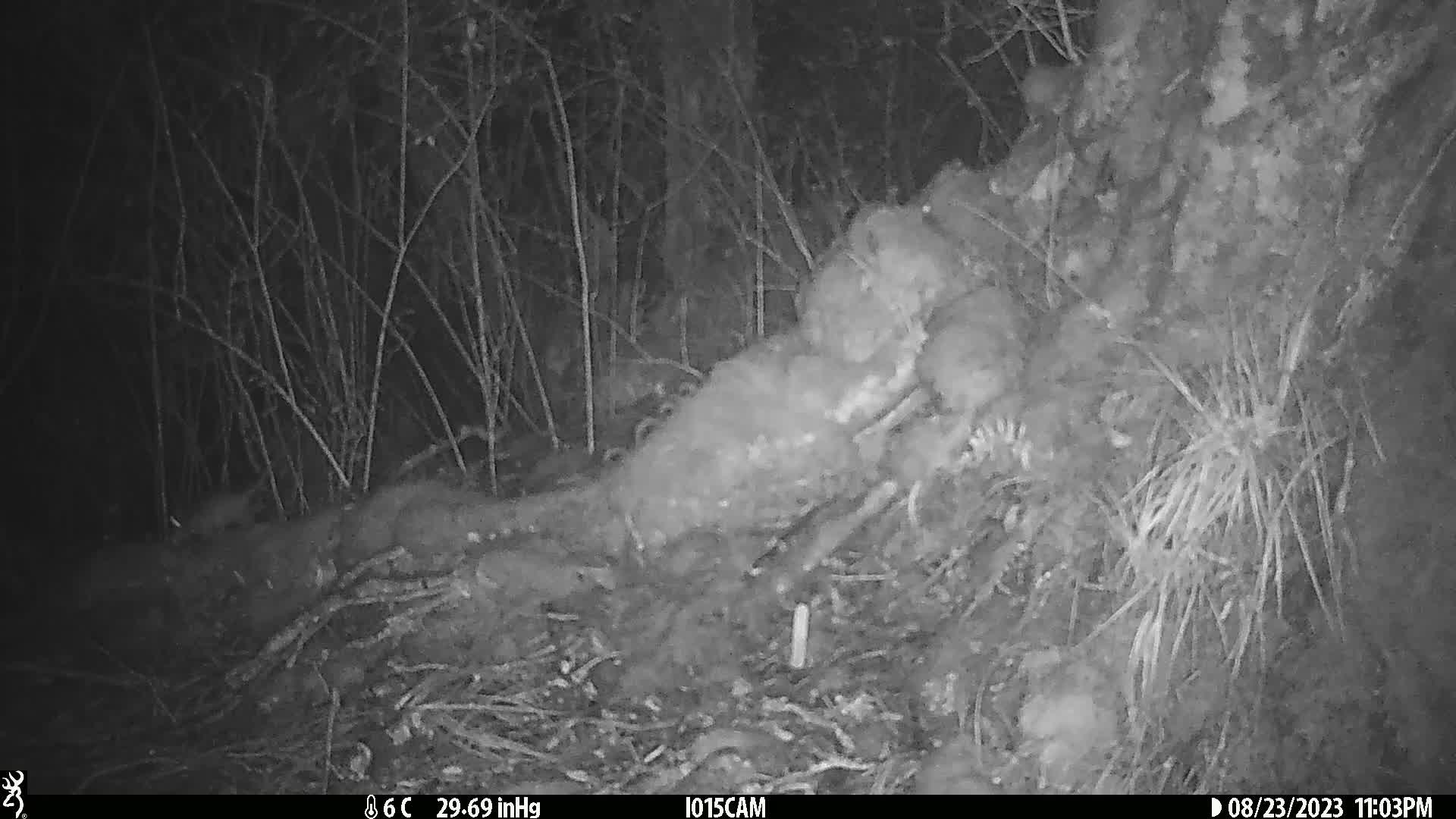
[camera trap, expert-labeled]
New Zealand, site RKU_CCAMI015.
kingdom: Animalia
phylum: Chordata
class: Mammalia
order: Rodentia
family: Muridae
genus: Rattus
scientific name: Rattus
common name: rat